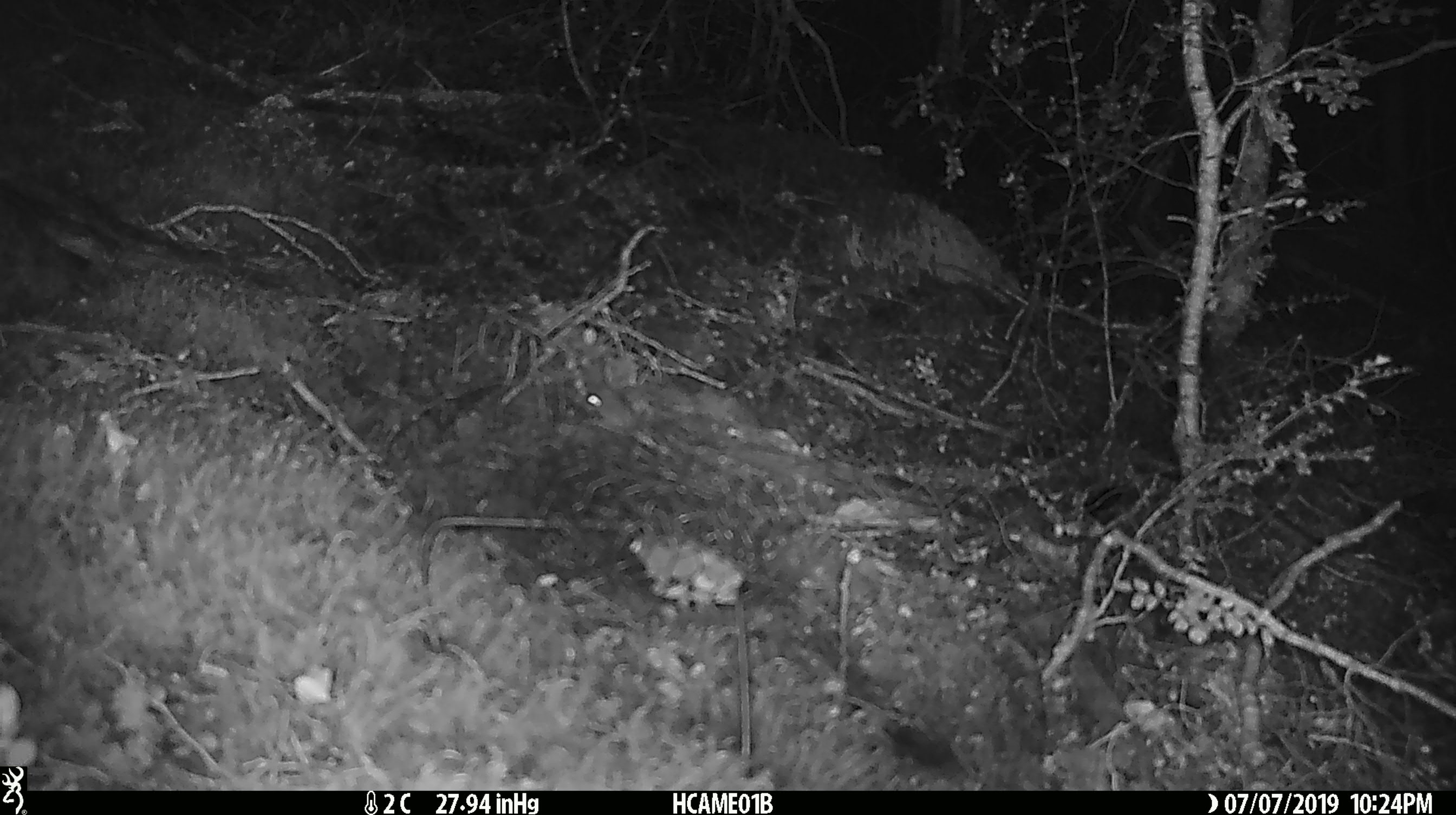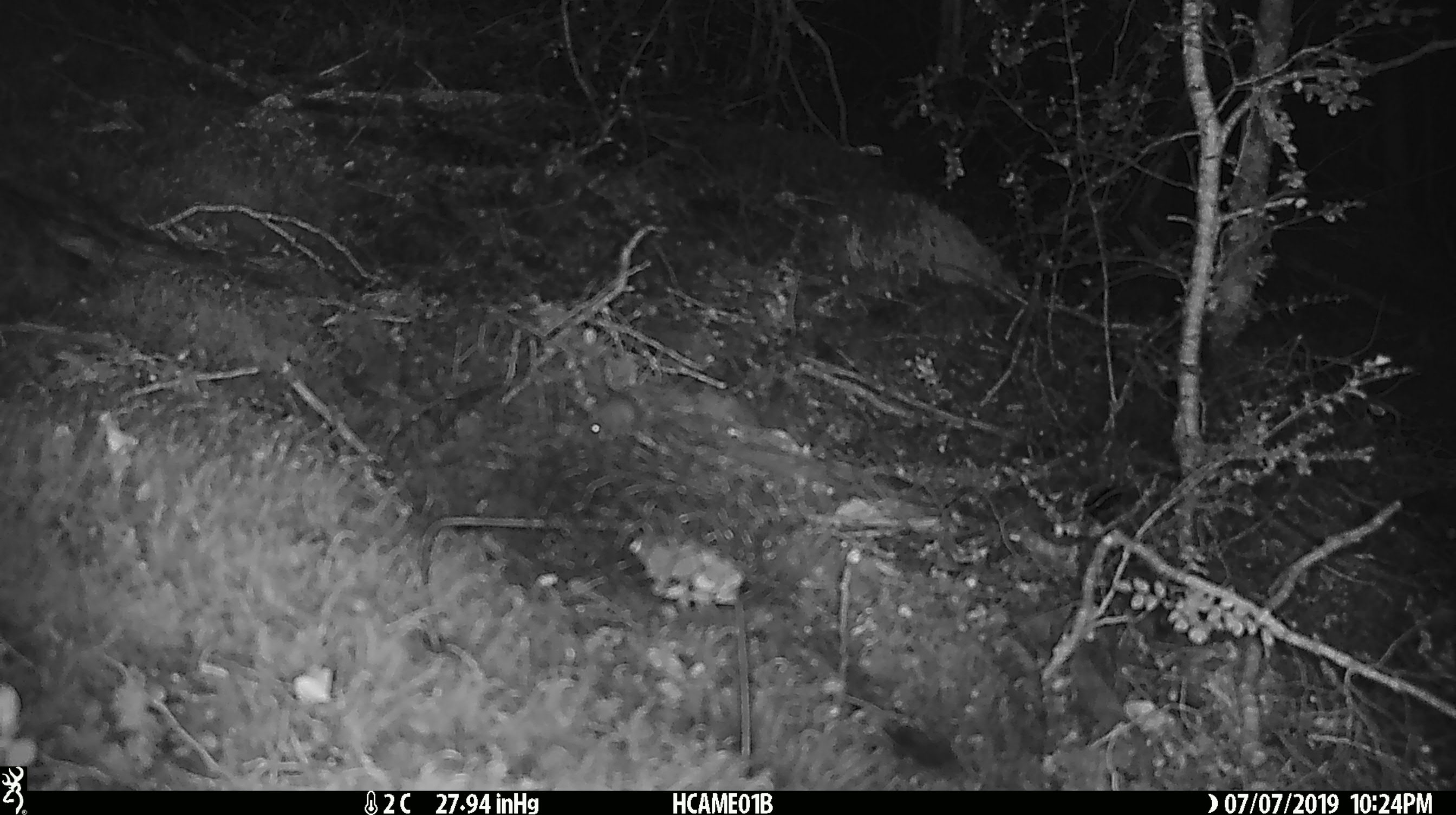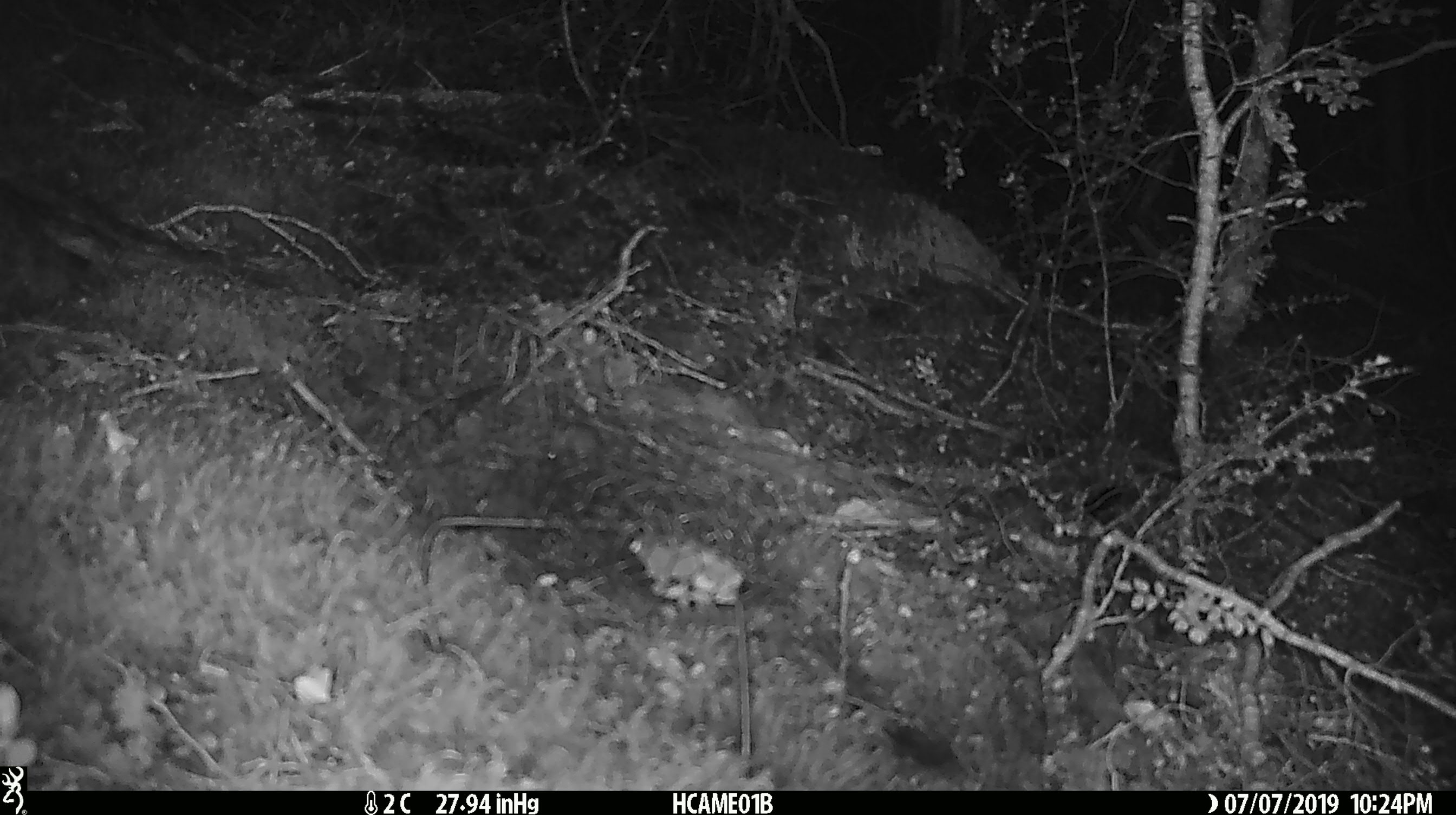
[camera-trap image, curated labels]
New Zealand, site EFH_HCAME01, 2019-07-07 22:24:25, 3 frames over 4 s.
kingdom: Animalia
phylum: Chordata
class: Mammalia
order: Rodentia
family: Muridae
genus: Mus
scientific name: Mus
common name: mouse